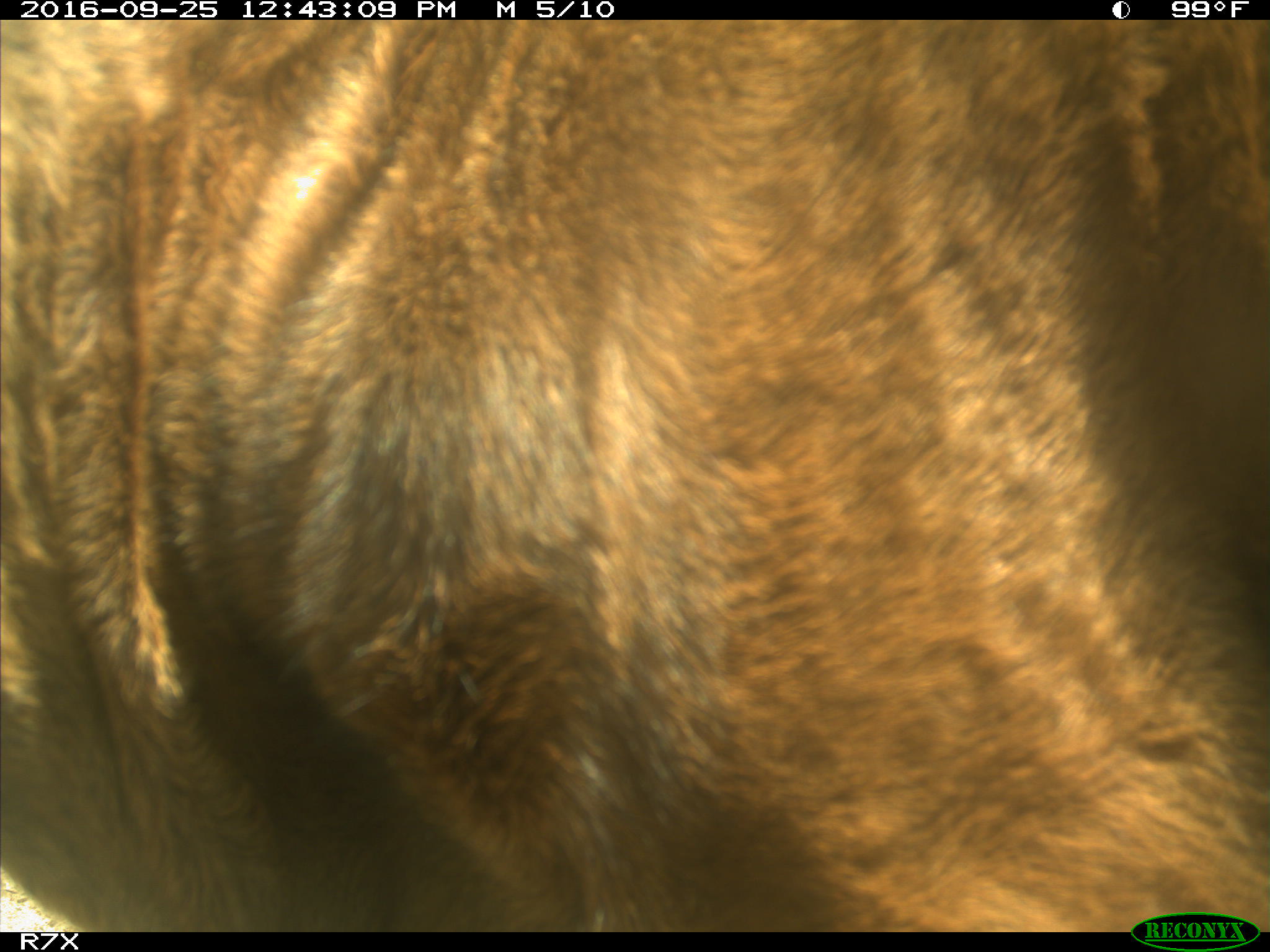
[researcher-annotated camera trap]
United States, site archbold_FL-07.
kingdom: Animalia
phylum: Chordata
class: Mammalia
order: Artiodactyla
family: Bovidae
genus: Bos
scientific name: Bos taurus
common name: domestic cow